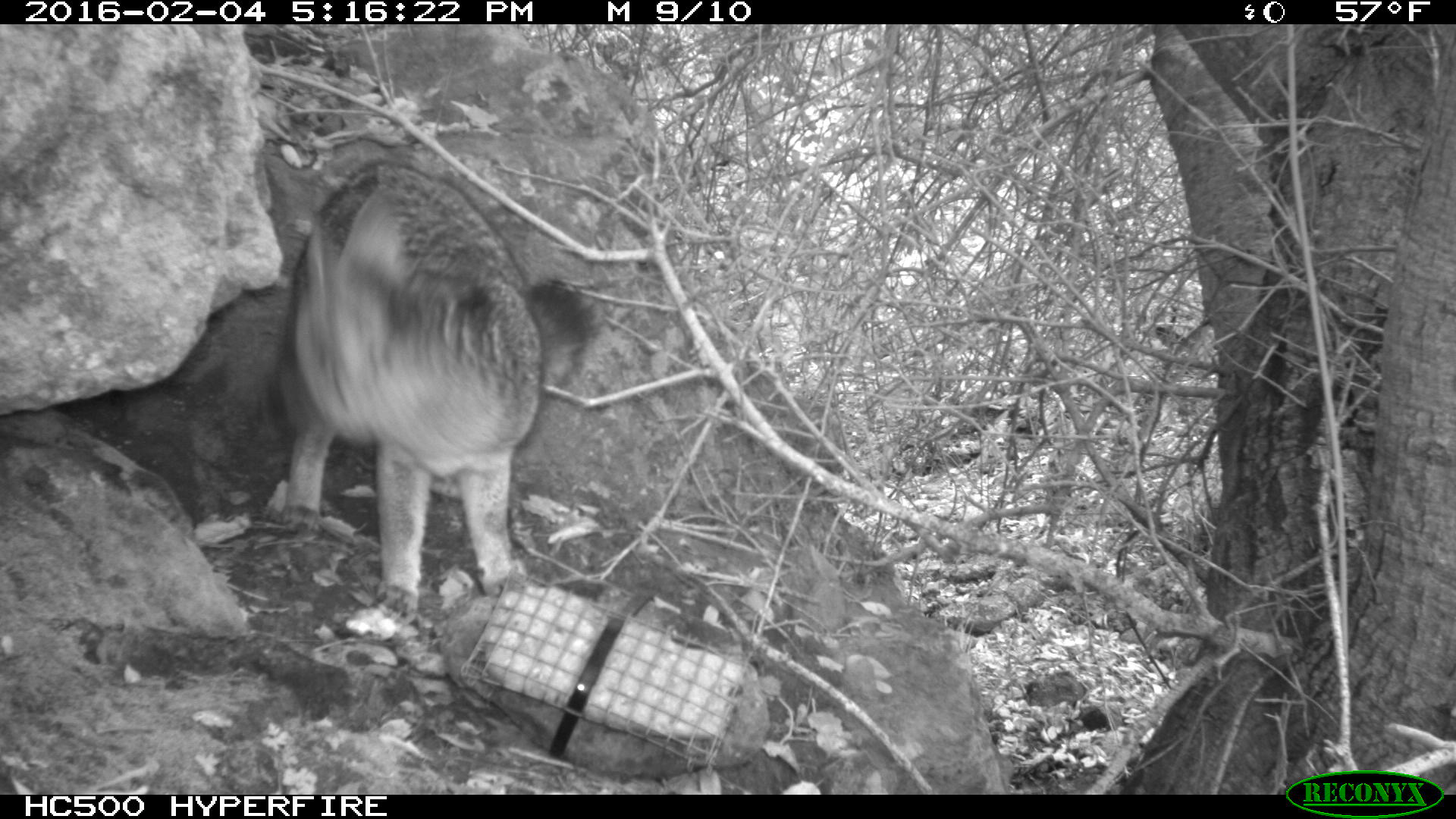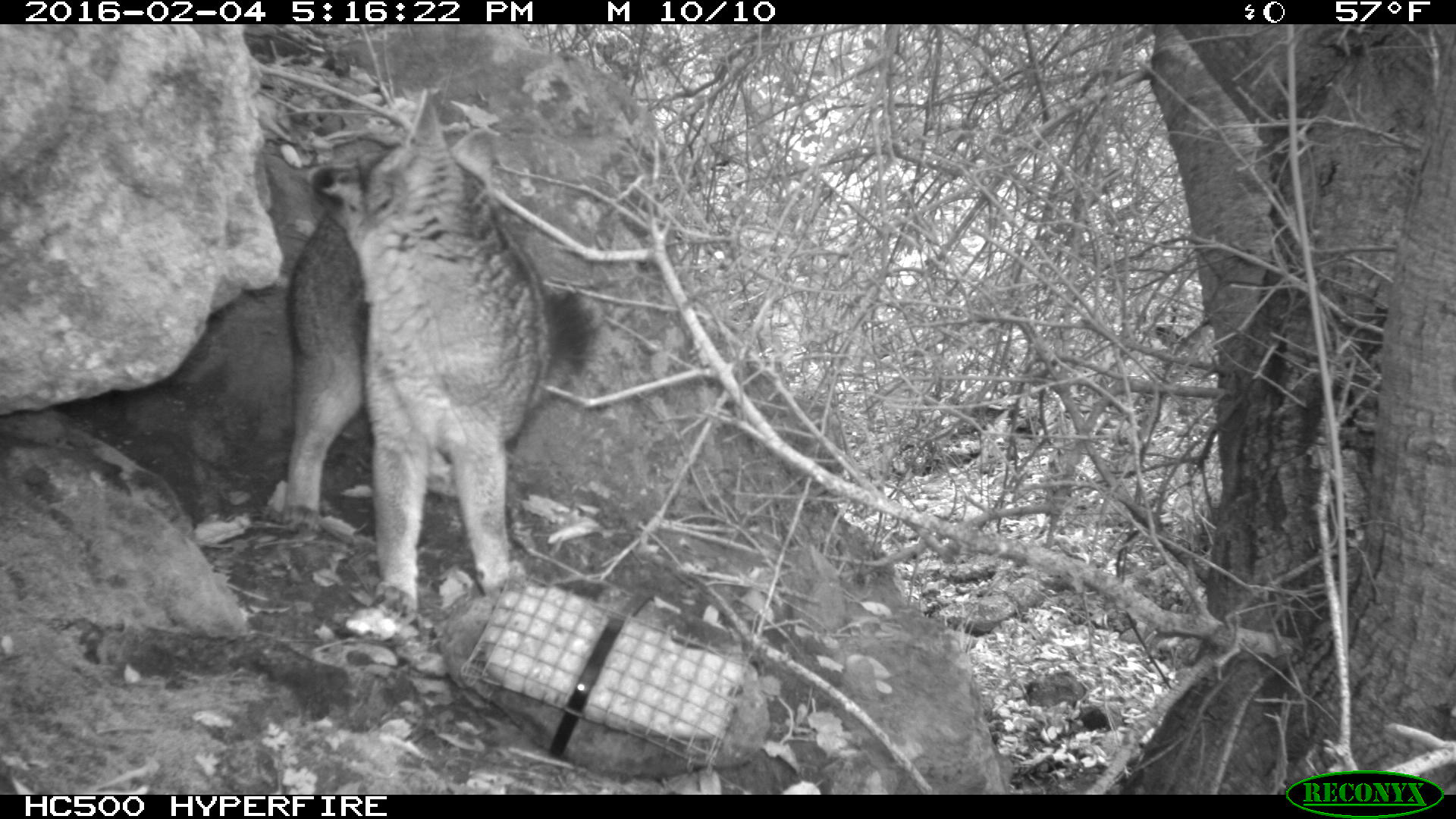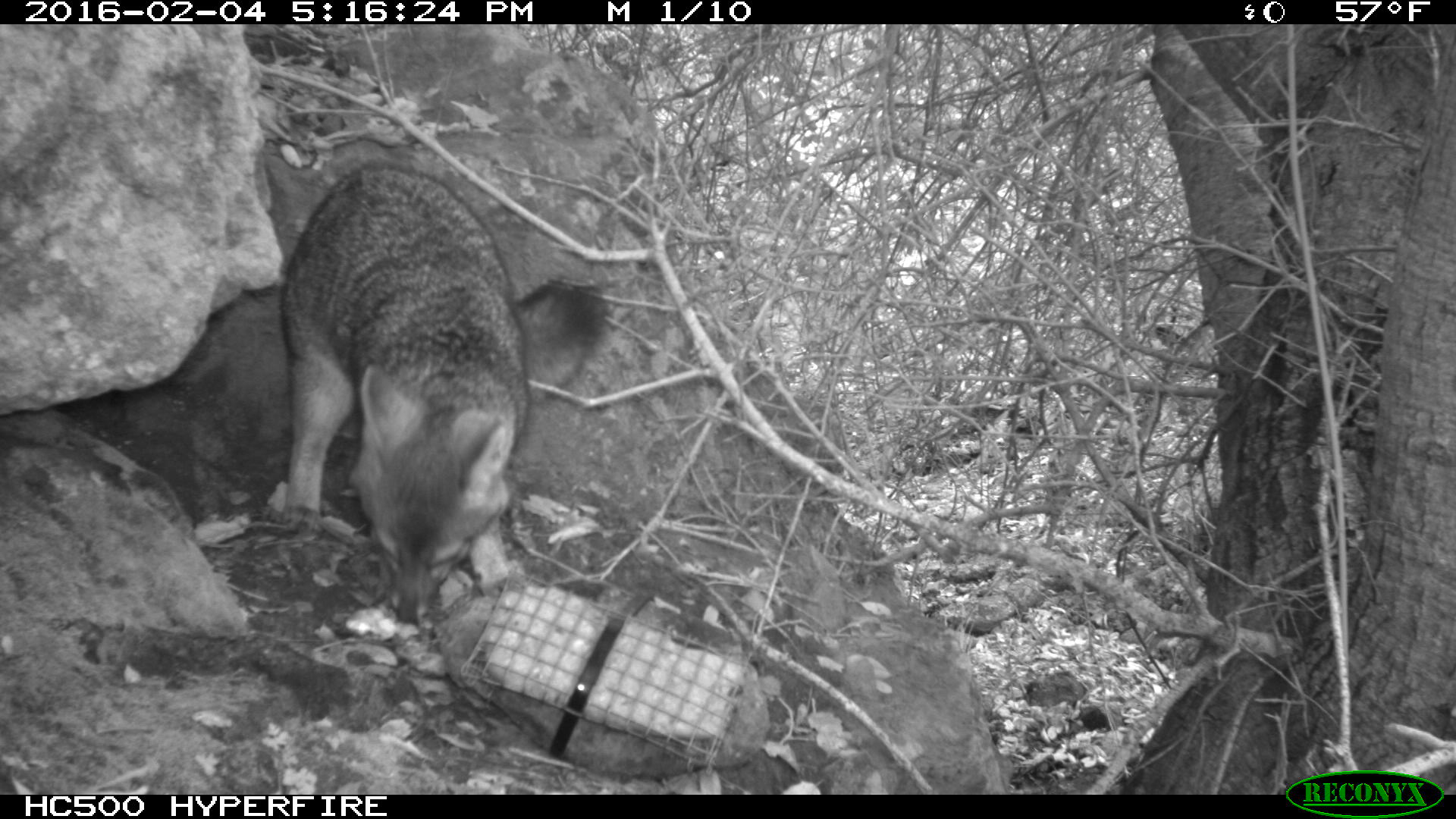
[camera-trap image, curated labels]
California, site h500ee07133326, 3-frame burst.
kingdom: Animalia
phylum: Chordata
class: Mammalia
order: Carnivora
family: Canidae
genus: Urocyon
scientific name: Urocyon littoralis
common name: island fox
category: fox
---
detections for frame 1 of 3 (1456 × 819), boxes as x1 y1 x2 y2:
fox: 267 158 597 617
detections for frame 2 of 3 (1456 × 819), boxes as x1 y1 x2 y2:
fox: 281 86 599 626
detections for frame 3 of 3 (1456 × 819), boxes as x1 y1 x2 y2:
fox: 278 158 610 626